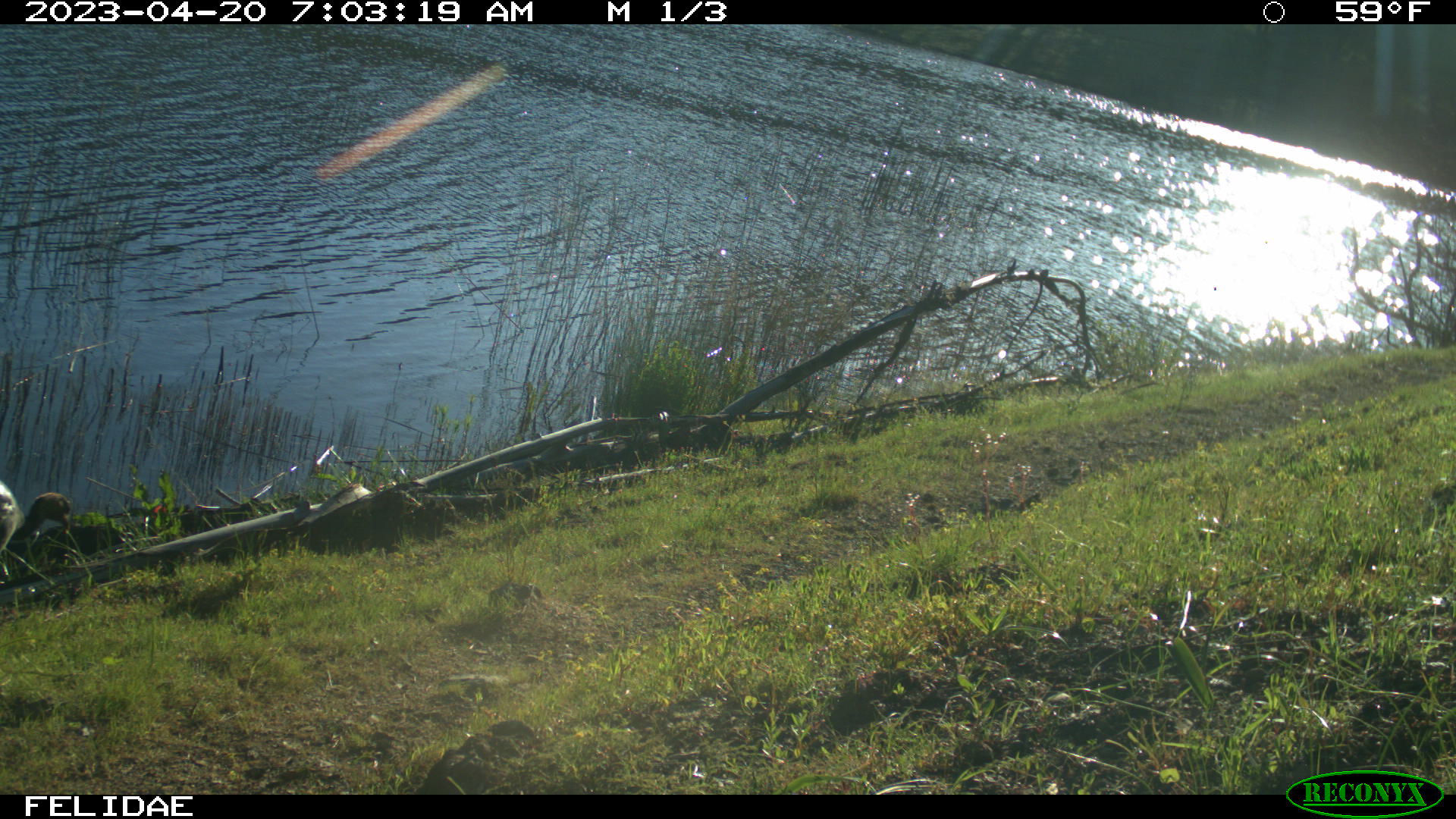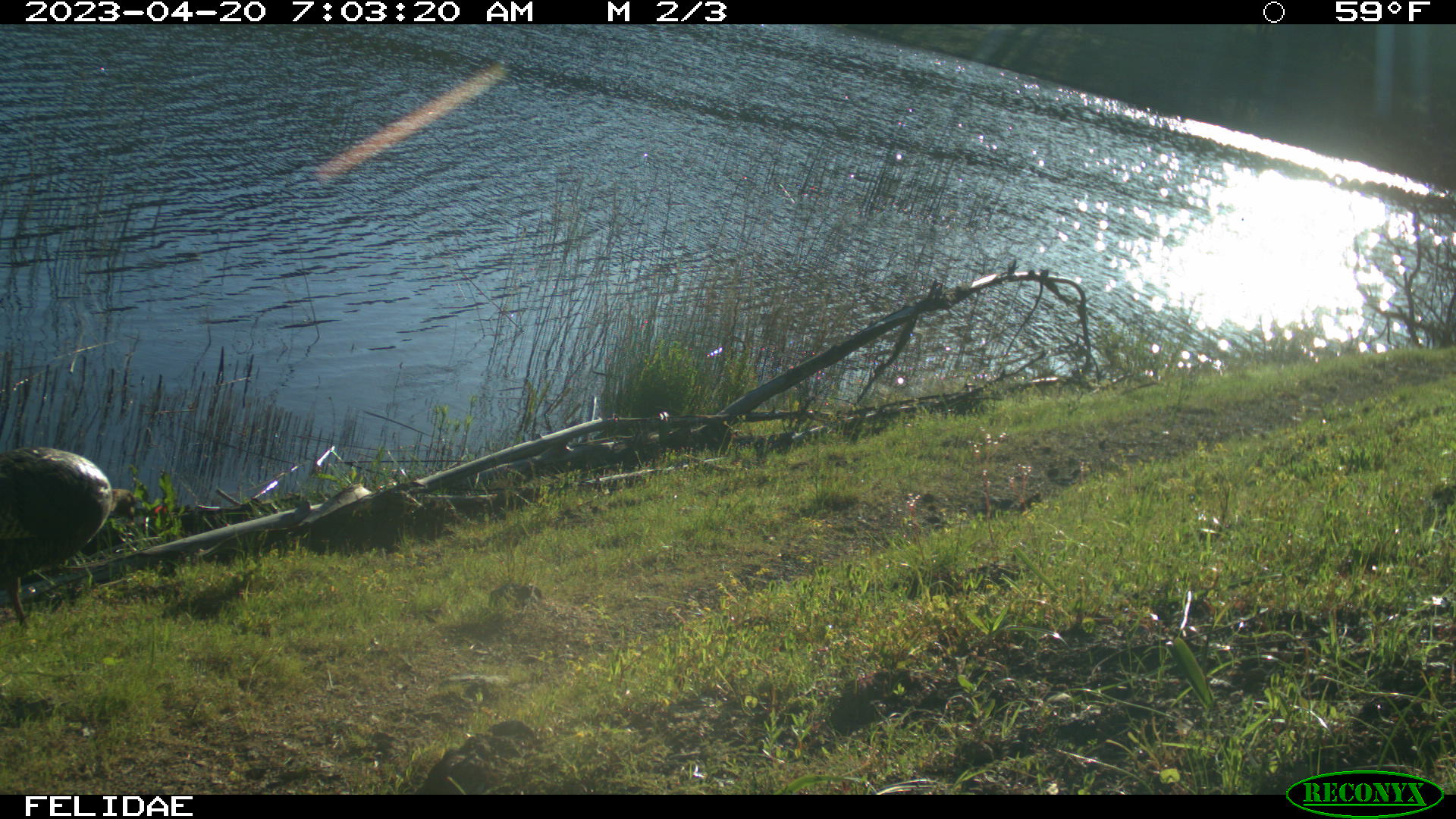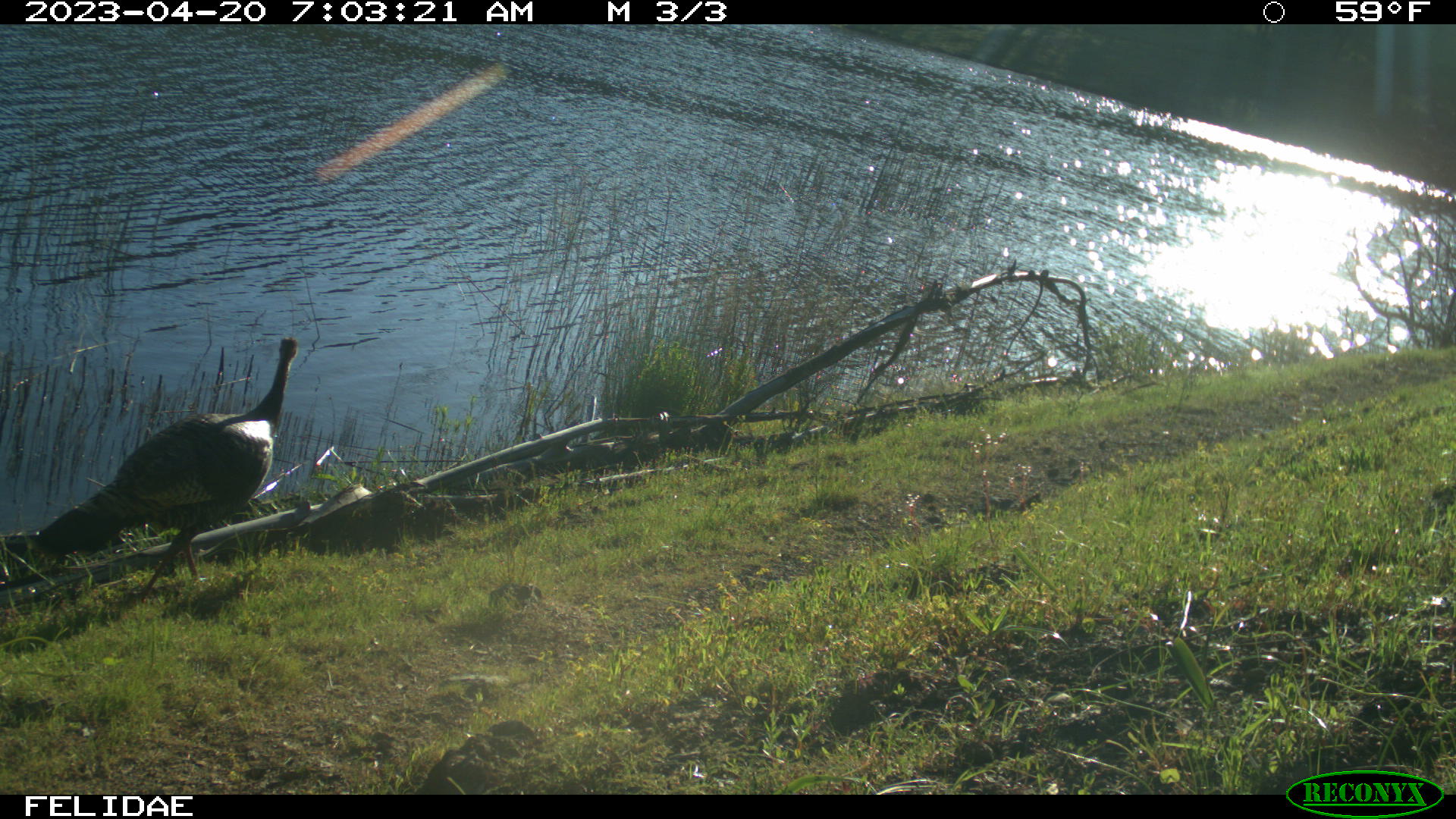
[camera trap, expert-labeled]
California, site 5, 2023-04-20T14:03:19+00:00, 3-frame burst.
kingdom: Animalia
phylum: Chordata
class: Aves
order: Galliformes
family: Phasianidae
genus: Meleagris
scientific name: Meleagris gallopavo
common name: turkey